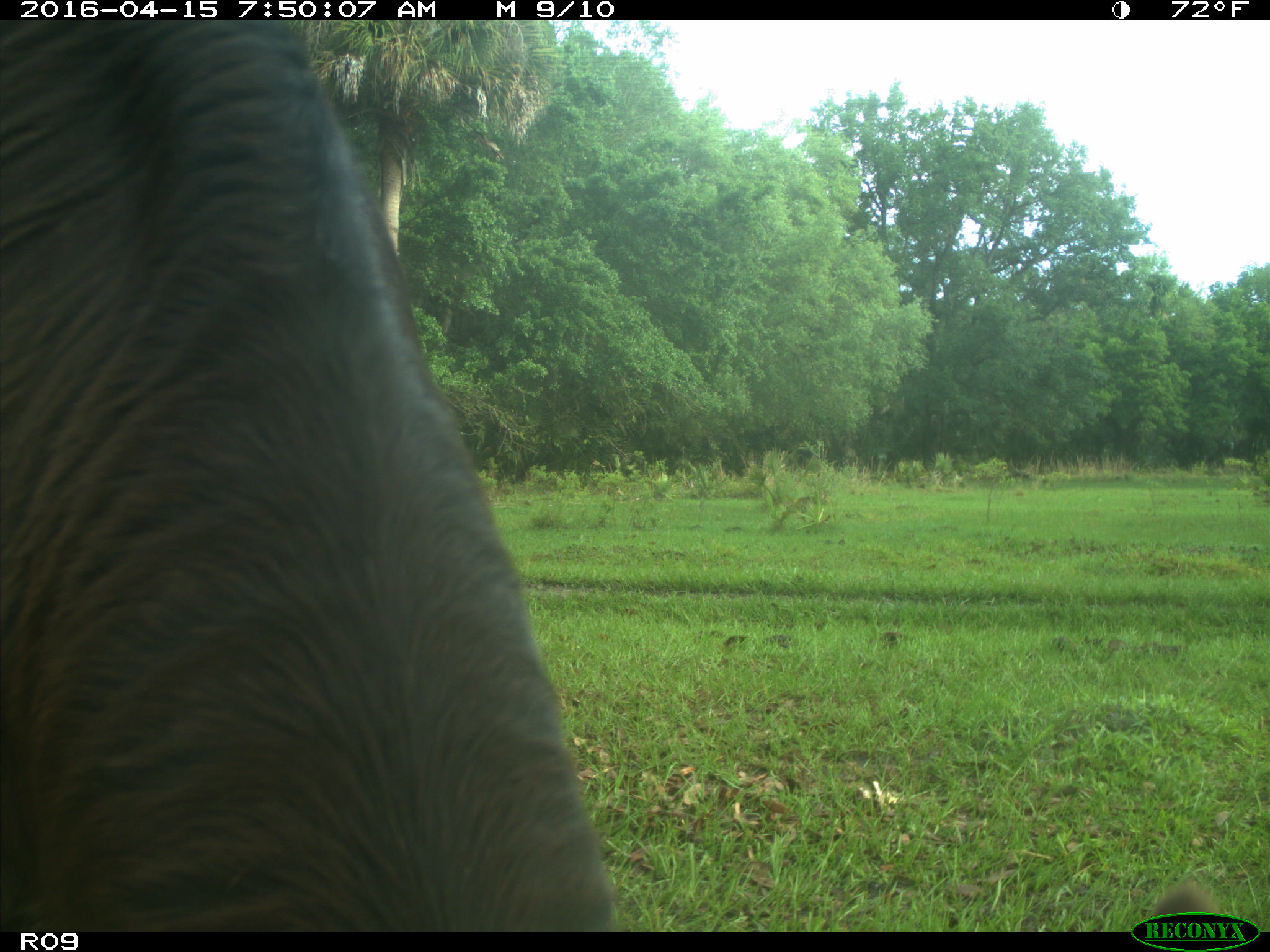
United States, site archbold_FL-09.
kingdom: Animalia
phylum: Chordata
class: Mammalia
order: Artiodactyla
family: Bovidae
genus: Bos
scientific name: Bos taurus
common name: domestic cow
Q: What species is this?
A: Bos taurus (domestic cow).